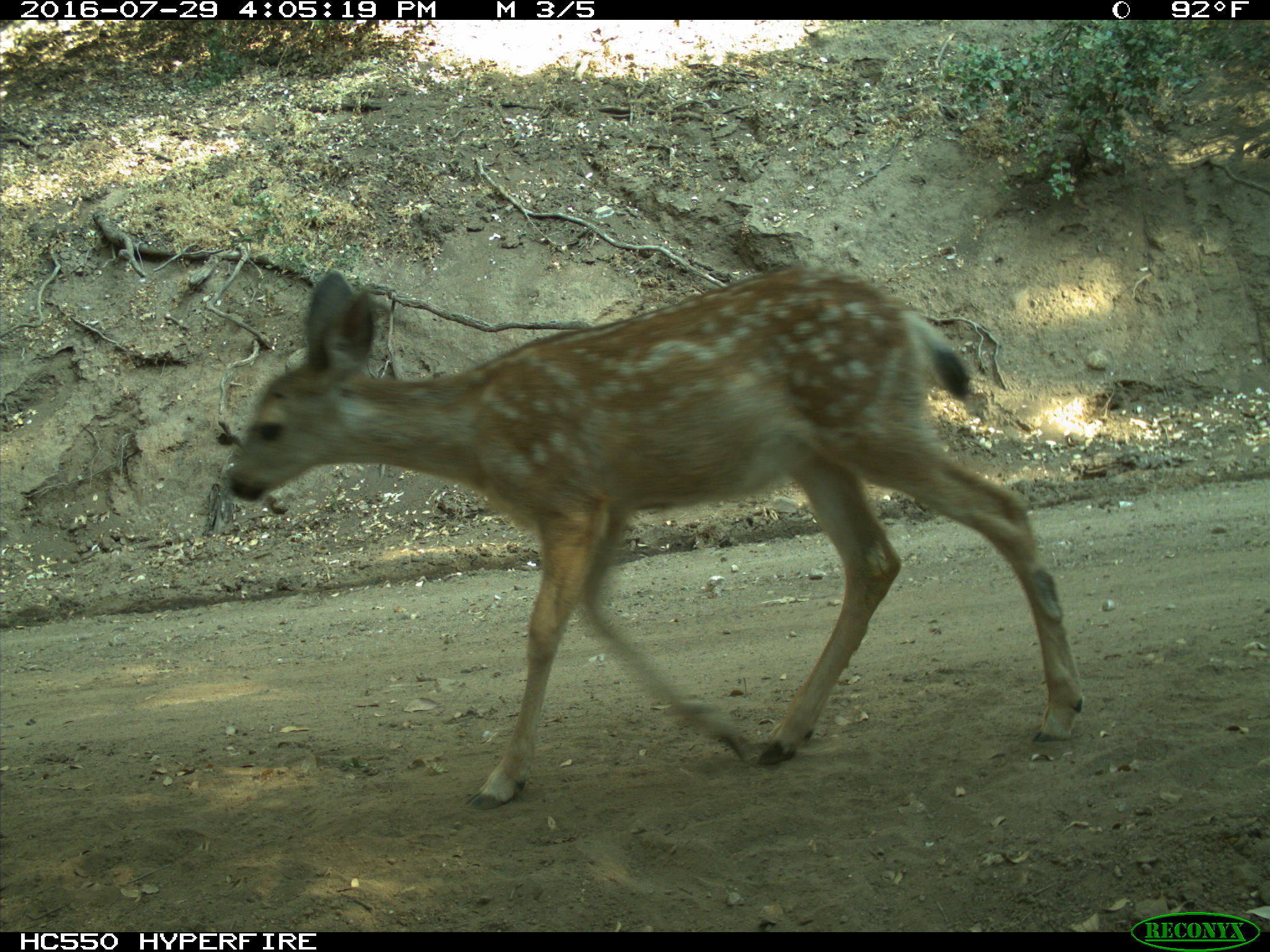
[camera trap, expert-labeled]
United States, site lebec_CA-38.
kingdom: Animalia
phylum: Chordata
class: Mammalia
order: Artiodactyla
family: Cervidae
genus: Odocoileus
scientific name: Odocoileus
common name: deer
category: unidentified deer